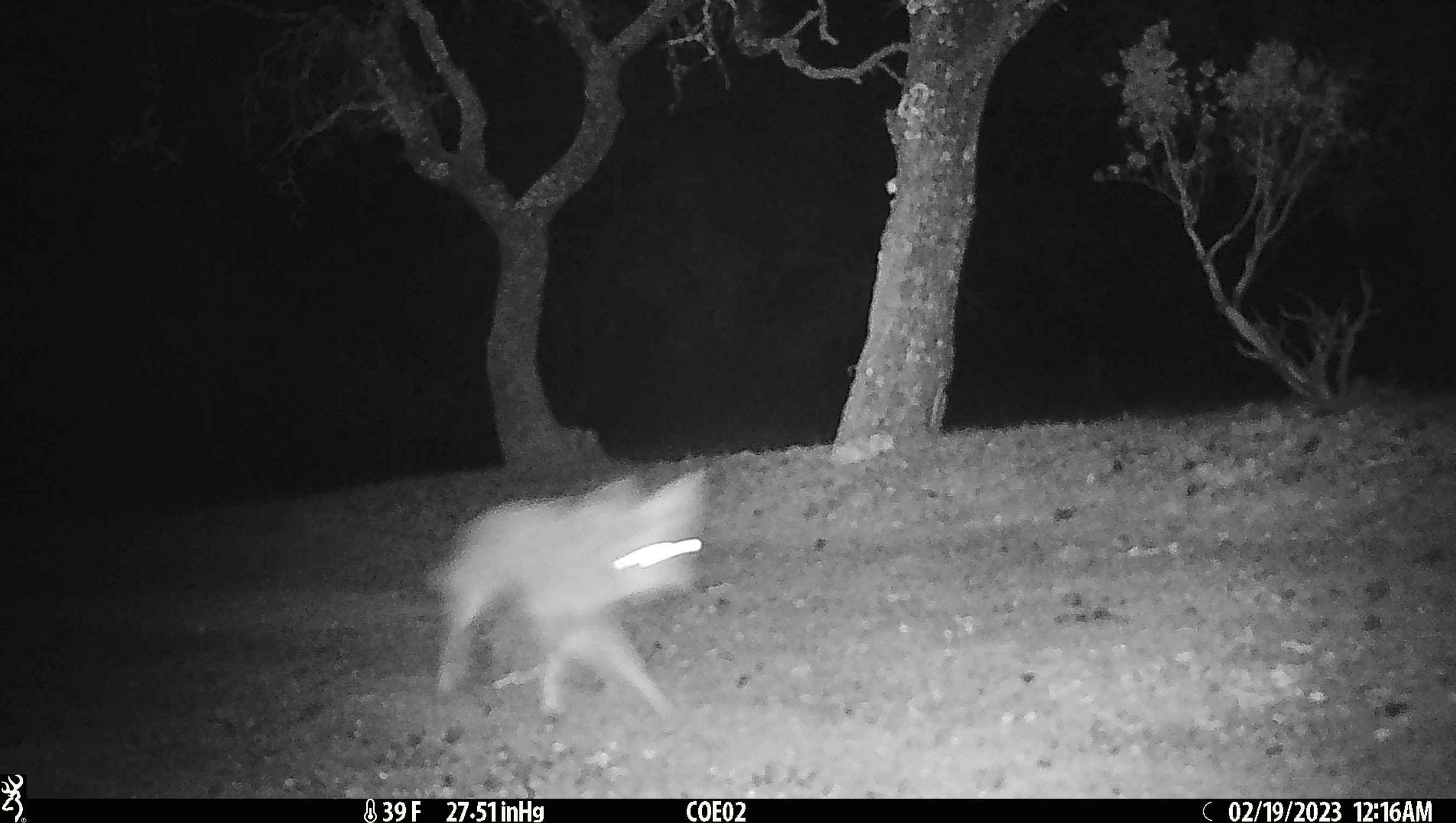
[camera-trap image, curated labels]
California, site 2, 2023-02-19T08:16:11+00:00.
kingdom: Animalia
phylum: Chordata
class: Mammalia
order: Carnivora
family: Canidae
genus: Canis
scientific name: Canis latrans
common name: coyote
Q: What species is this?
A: Coyote (Canis latrans).